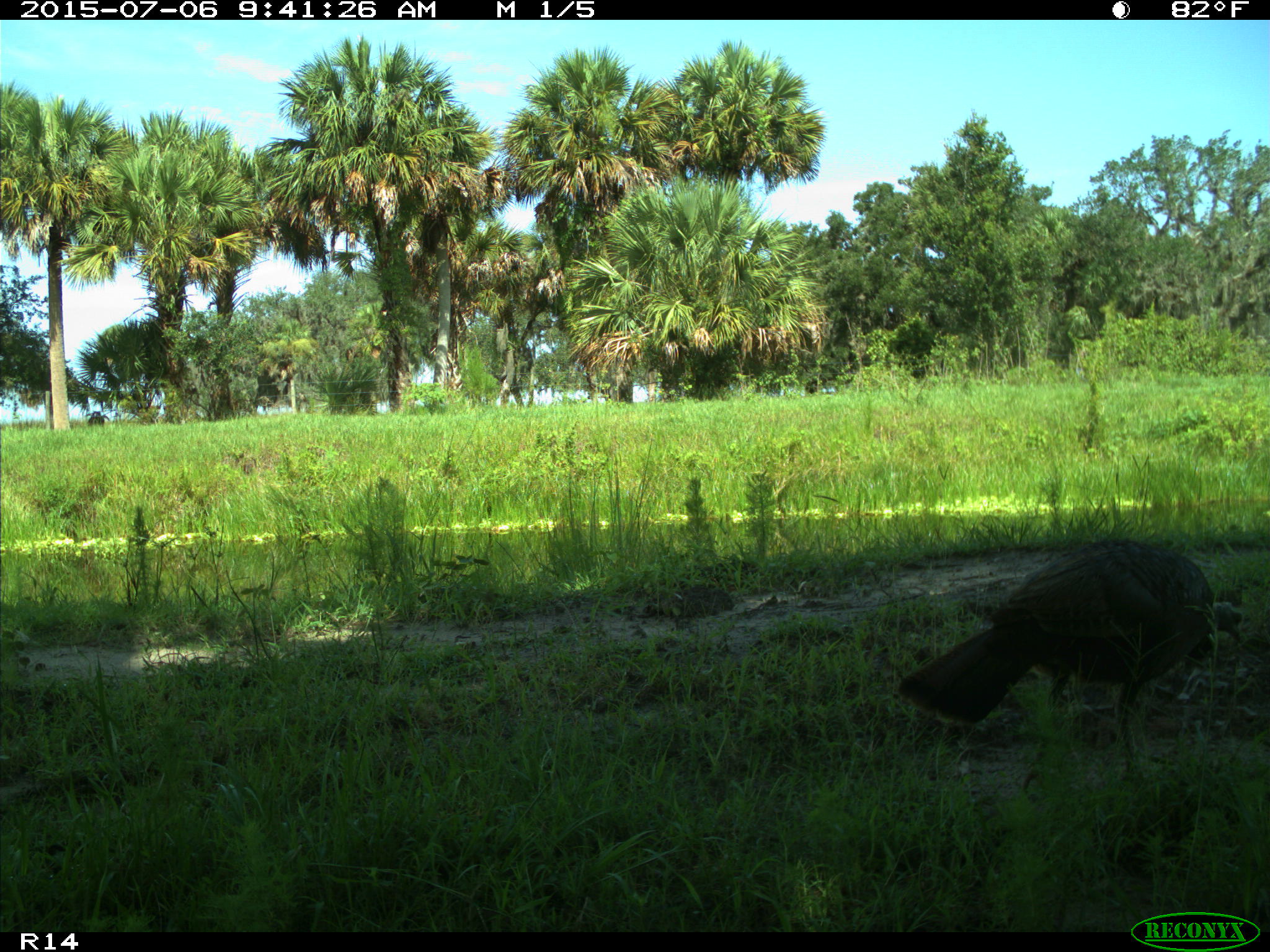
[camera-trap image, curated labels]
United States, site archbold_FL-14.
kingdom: Animalia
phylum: Chordata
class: Aves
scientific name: Aves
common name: birds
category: unidentified bird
Unidentified bird (birds) (Aves).